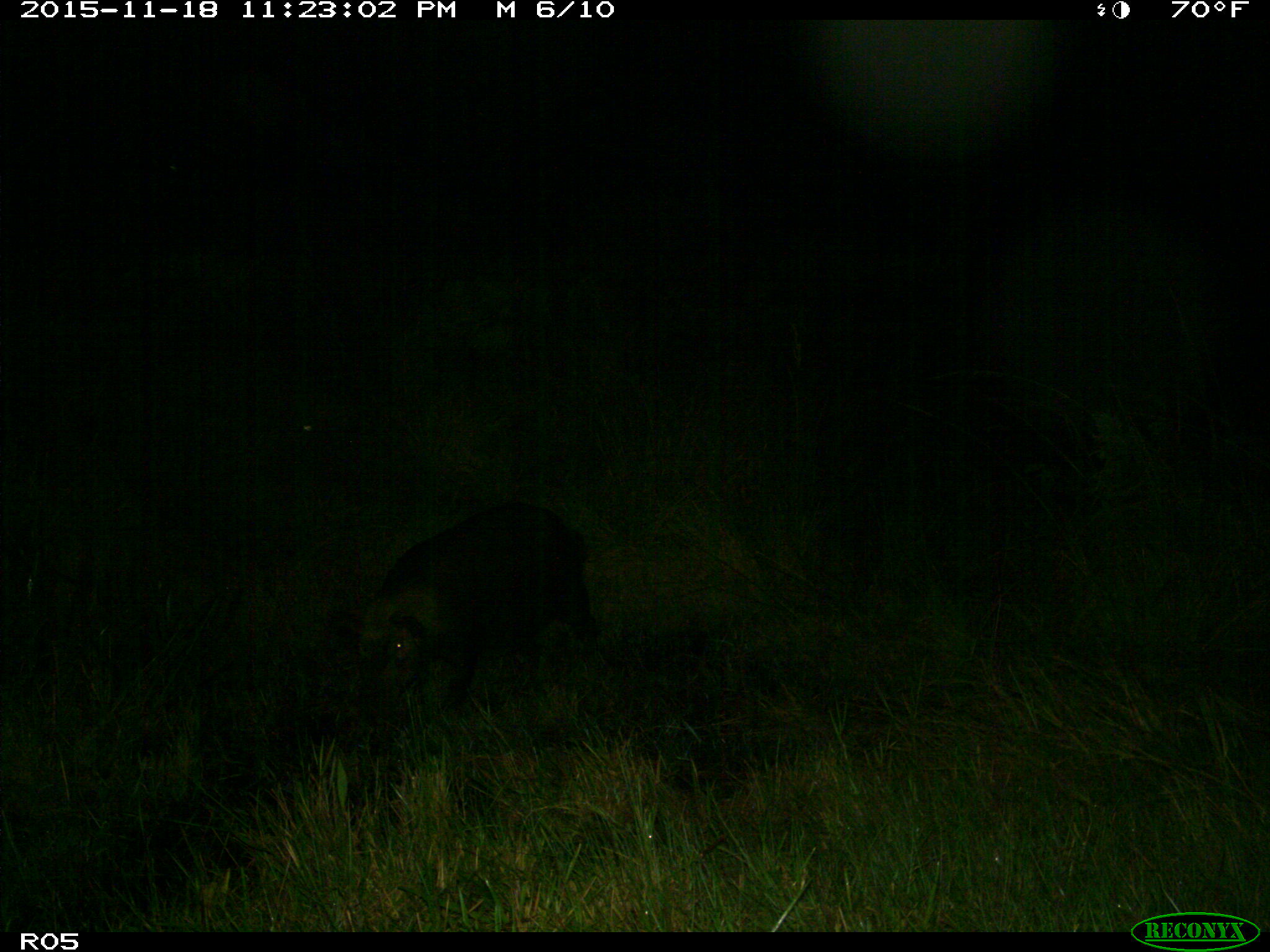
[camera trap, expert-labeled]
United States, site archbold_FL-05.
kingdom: Animalia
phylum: Chordata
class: Mammalia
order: Artiodactyla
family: Suidae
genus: Sus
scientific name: Sus scrofa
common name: wild boar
Sus scrofa (wild boar).